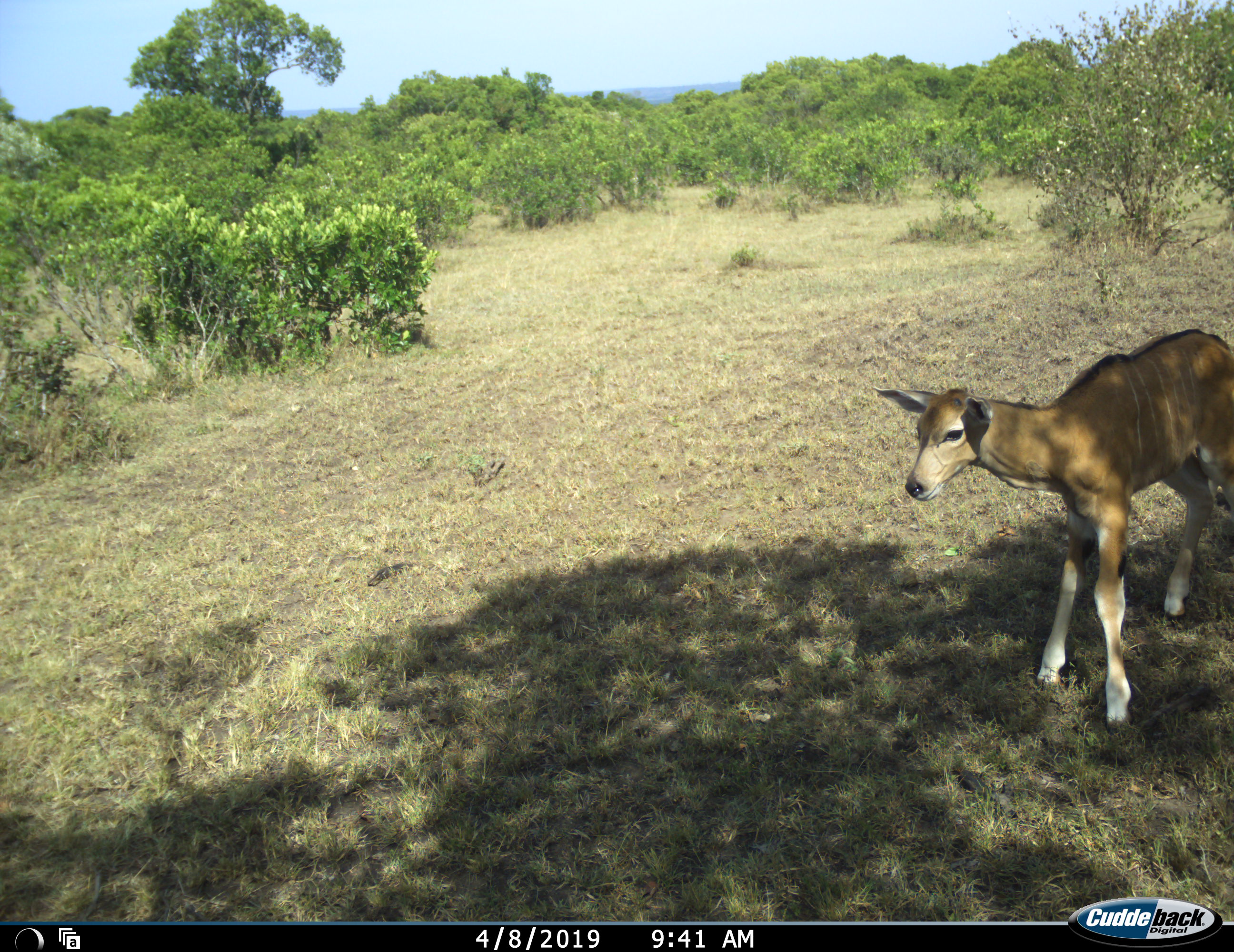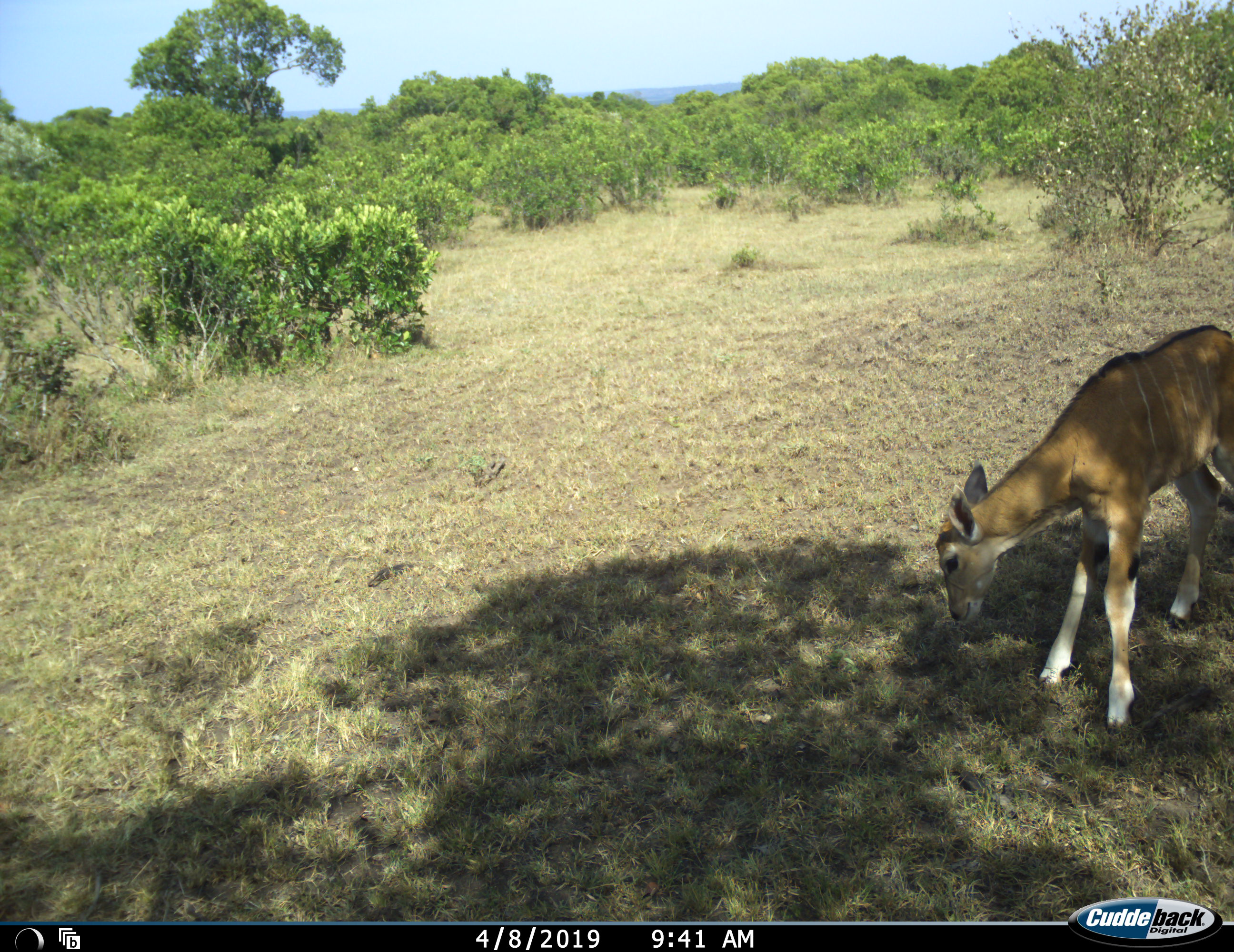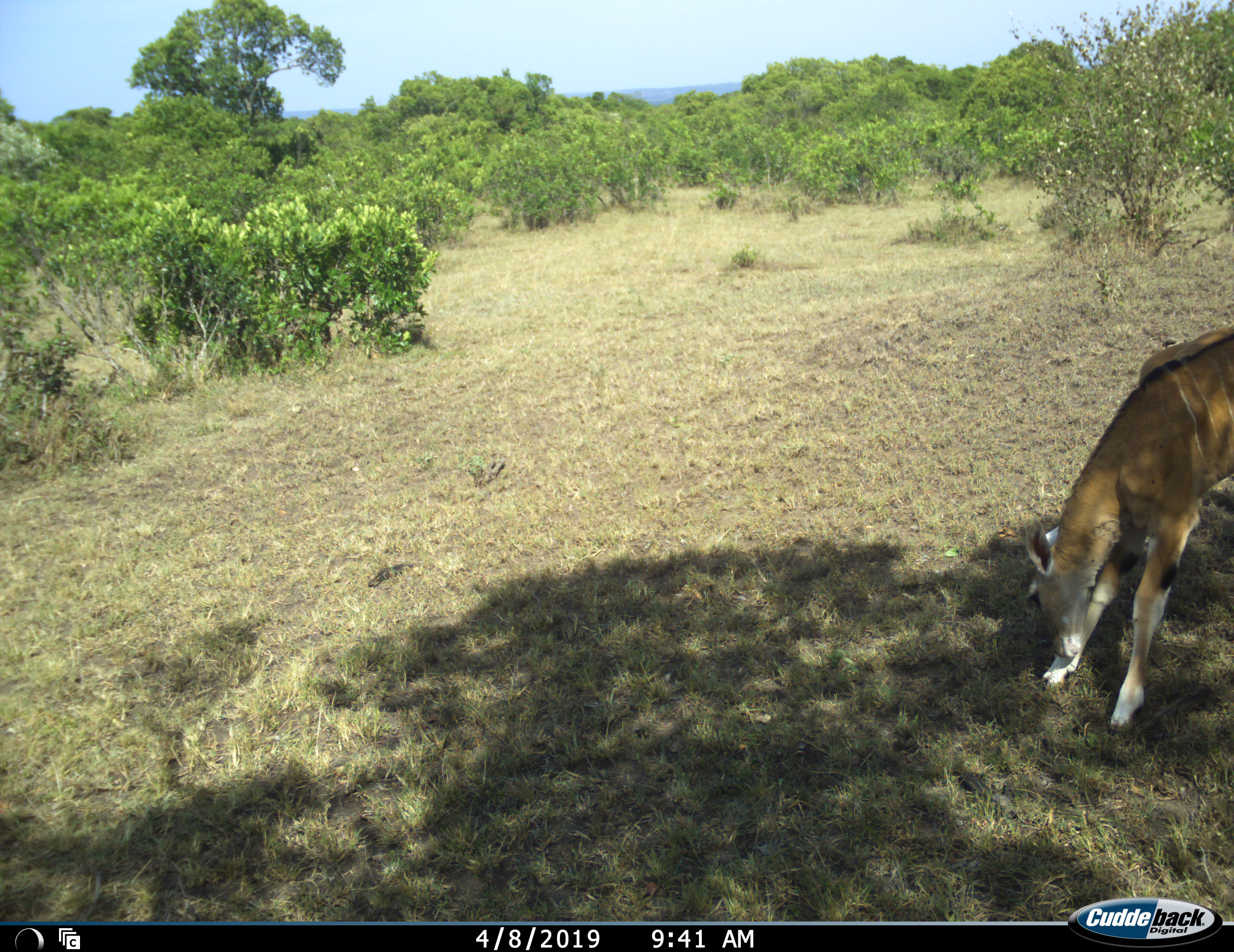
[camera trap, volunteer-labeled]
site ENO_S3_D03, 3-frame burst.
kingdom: Animalia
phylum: Chordata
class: Mammalia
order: Artiodactyla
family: Bovidae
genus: Tragelaphus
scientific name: Tragelaphus oryx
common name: eland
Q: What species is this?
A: Eland (Tragelaphus oryx).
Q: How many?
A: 1.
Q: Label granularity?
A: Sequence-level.